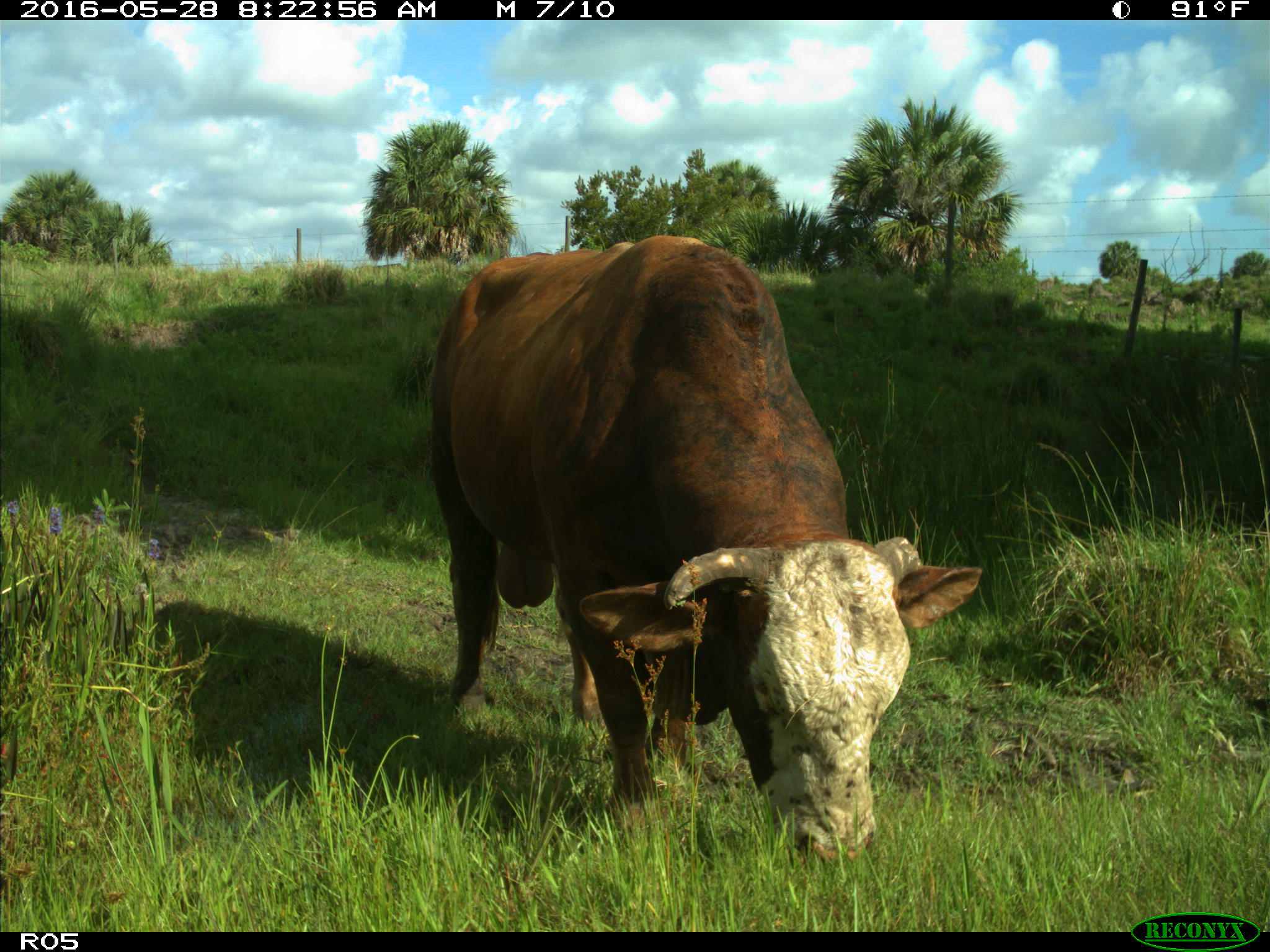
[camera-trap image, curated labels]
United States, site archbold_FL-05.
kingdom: Animalia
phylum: Chordata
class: Mammalia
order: Artiodactyla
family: Bovidae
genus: Bos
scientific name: Bos taurus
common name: domestic cow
Bos taurus (domestic cow).